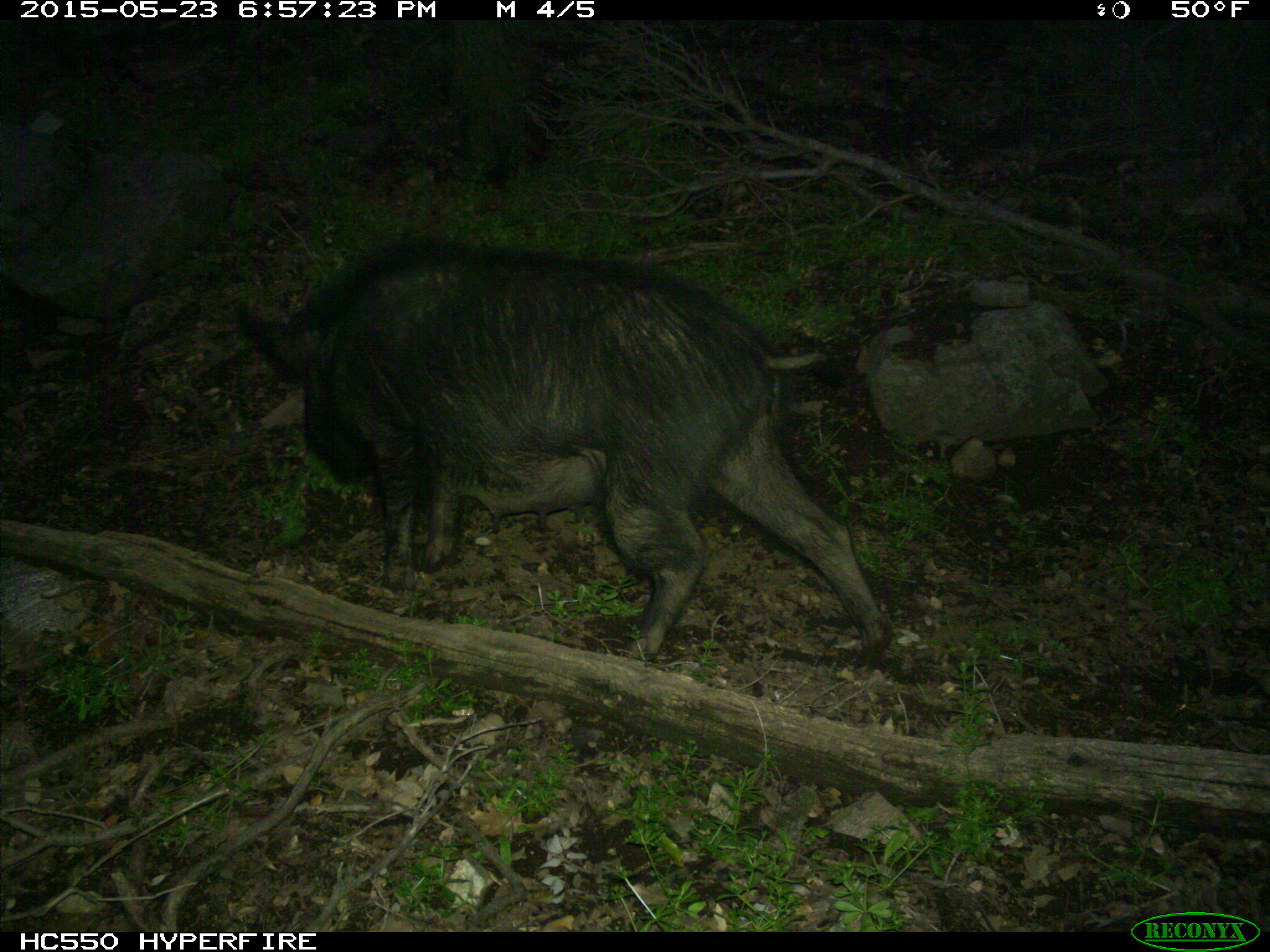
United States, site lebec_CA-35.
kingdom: Animalia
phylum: Chordata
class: Mammalia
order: Artiodactyla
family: Suidae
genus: Sus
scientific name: Sus scrofa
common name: wild boar